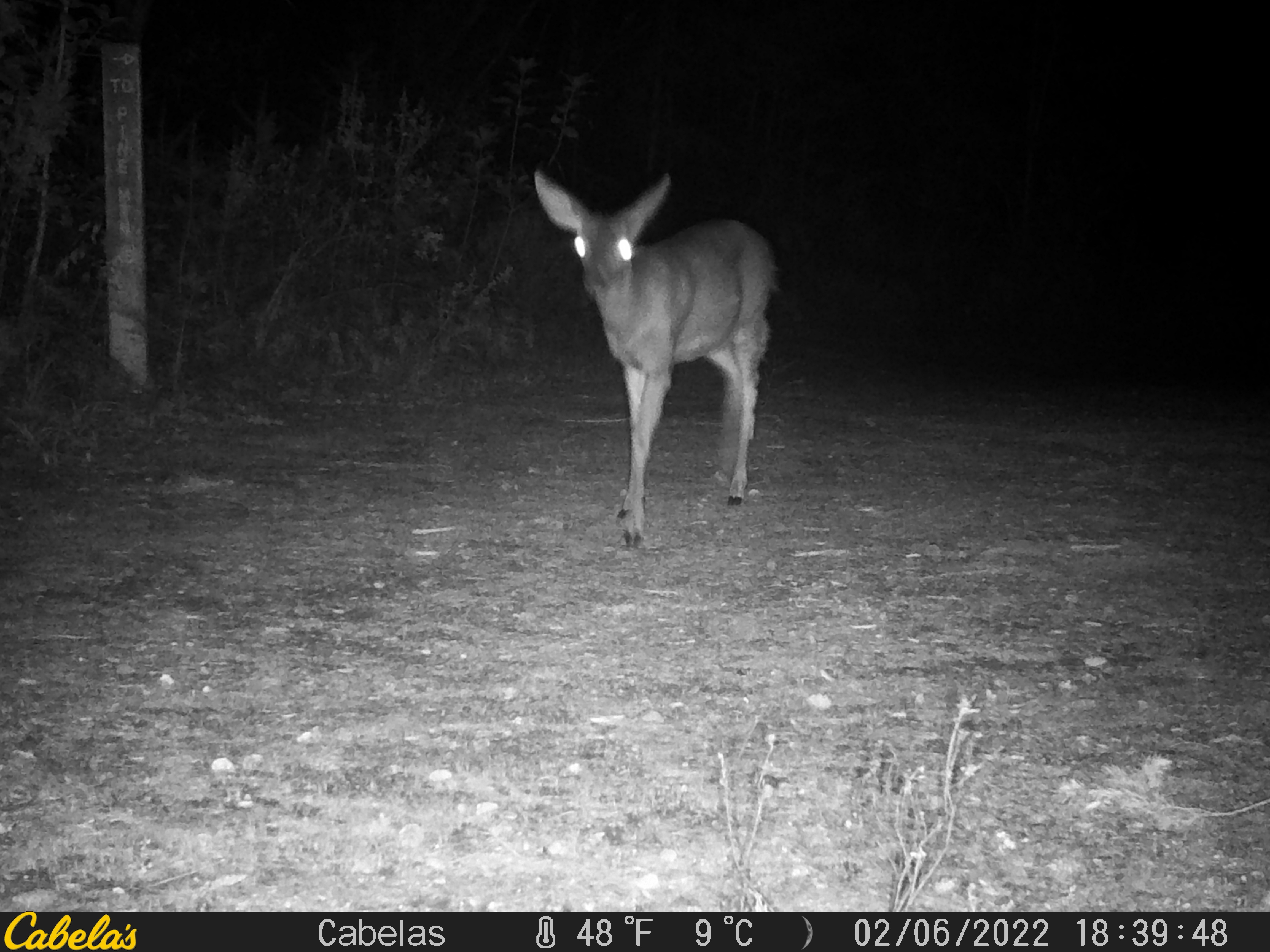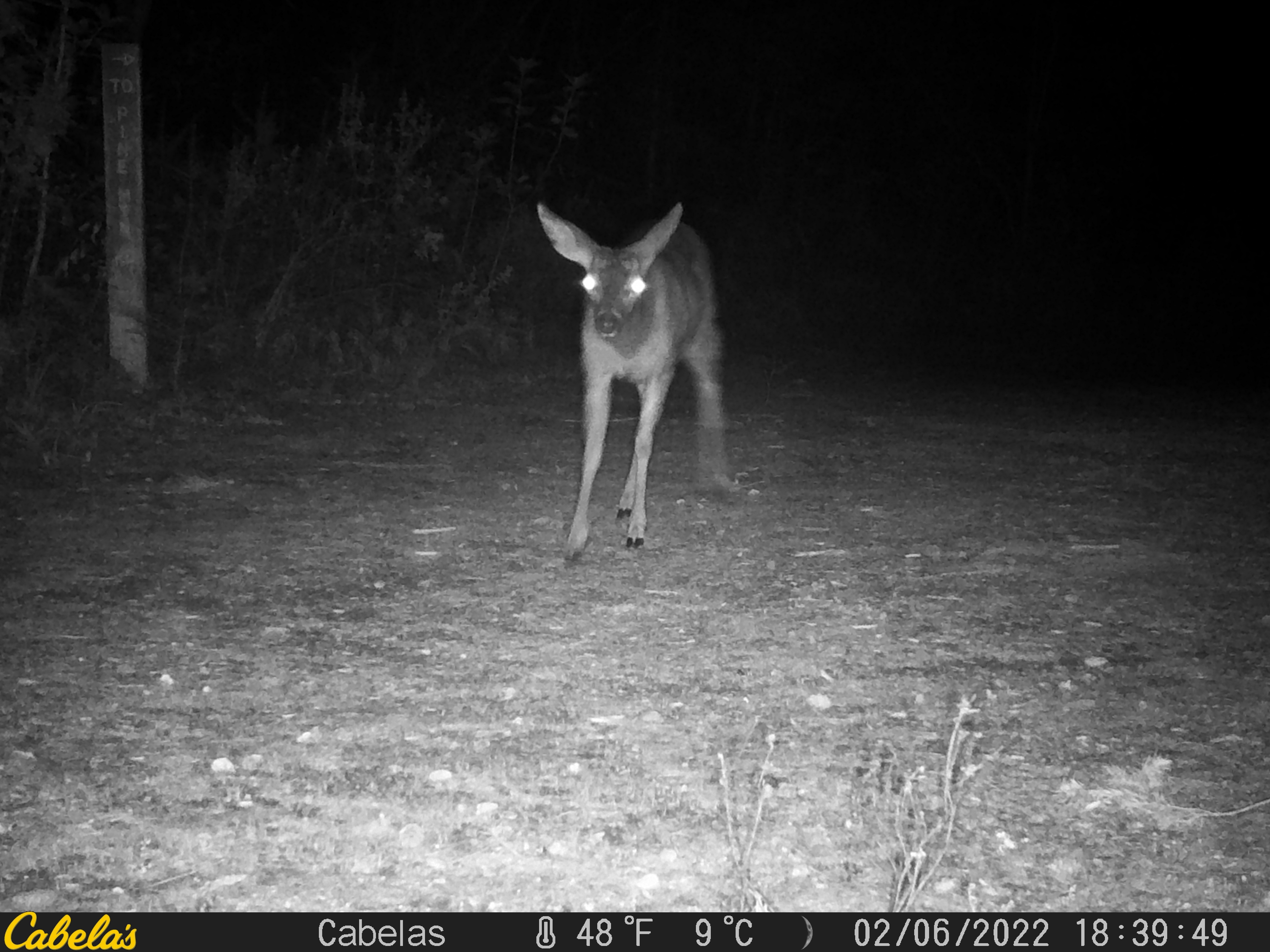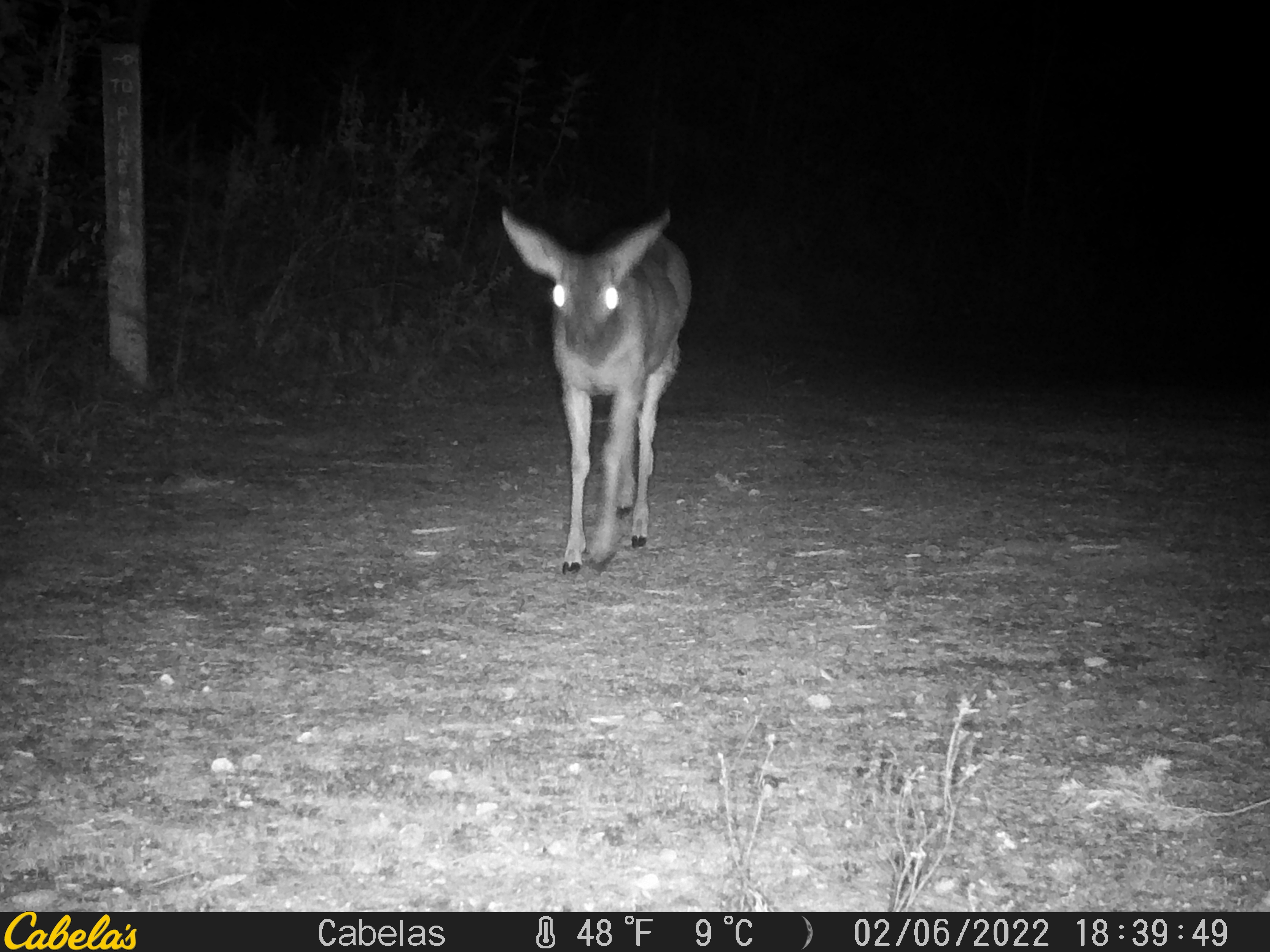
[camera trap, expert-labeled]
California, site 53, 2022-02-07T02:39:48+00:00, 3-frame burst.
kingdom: Animalia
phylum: Chordata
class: Mammalia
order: Artiodactyla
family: Cervidae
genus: Odocoileus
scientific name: Odocoileus hemionus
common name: mule deer